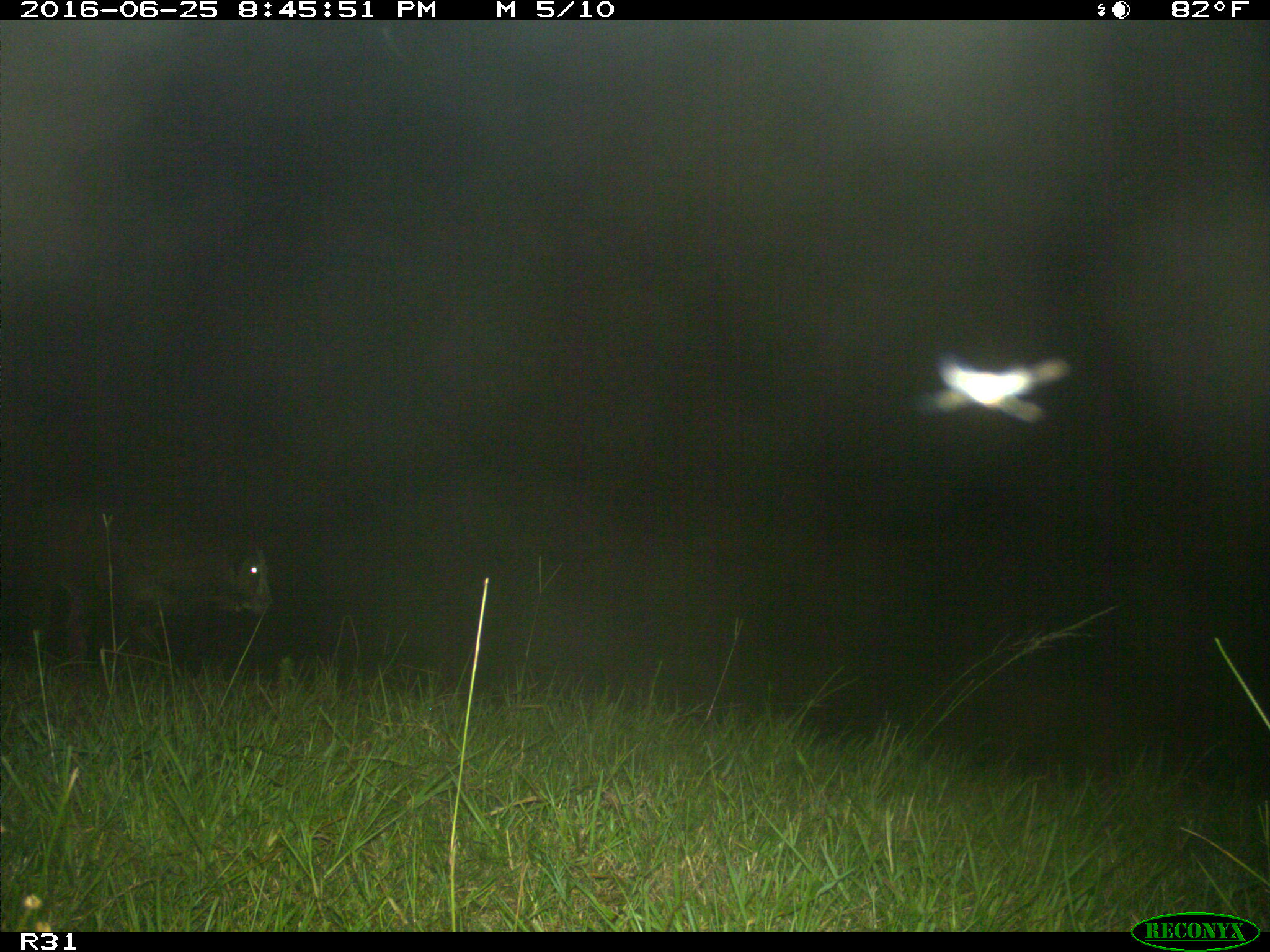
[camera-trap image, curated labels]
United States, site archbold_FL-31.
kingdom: Animalia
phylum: Chordata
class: Mammalia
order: Artiodactyla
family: Bovidae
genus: Bos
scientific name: Bos taurus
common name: domestic cow